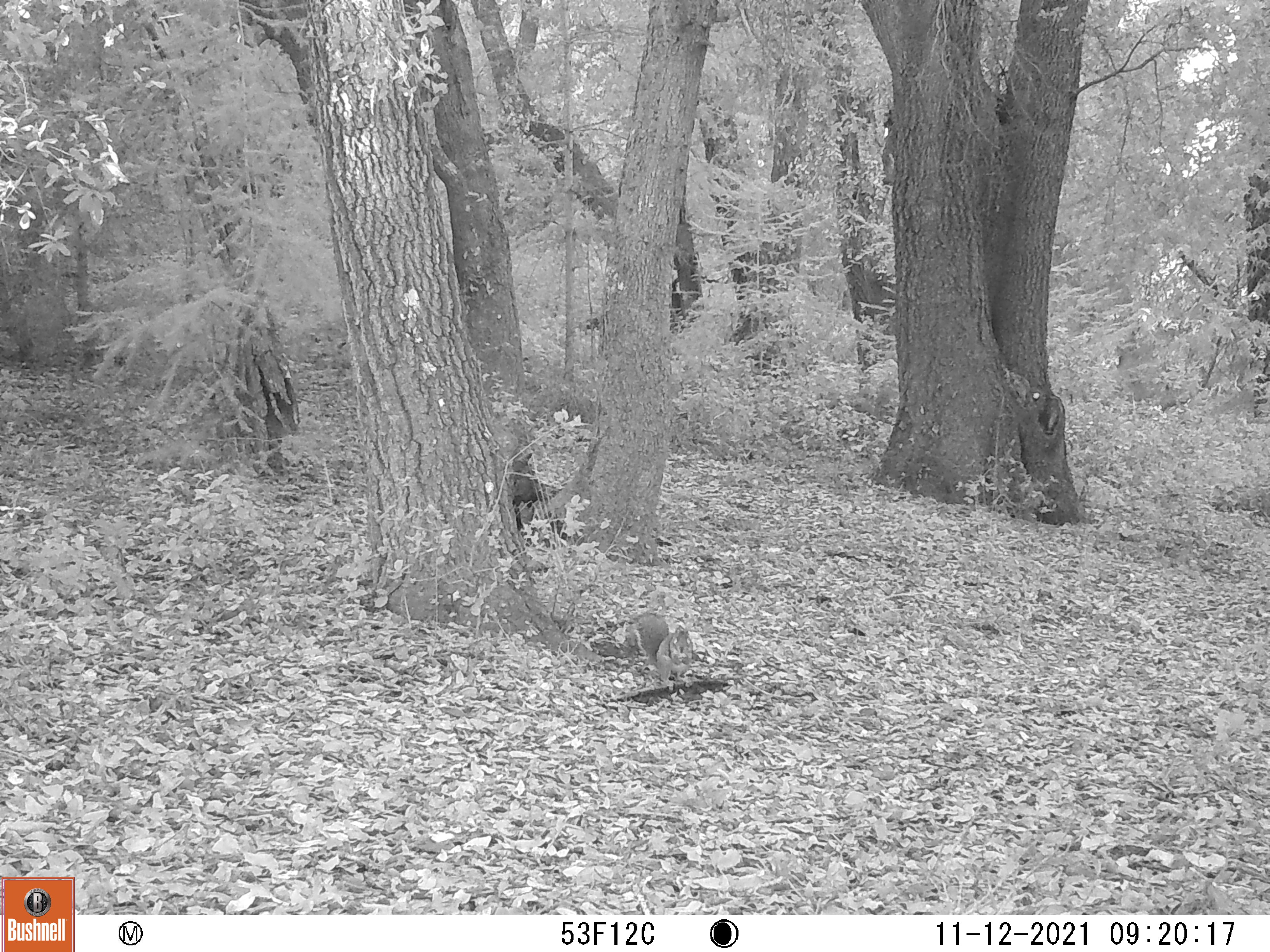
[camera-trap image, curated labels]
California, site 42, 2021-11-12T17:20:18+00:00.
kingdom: Animalia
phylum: Chordata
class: Mammalia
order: Rodentia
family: Sciuridae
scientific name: Sciuridae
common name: squirrel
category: unknown squirrel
Unknown squirrel (squirrel) (Sciuridae).